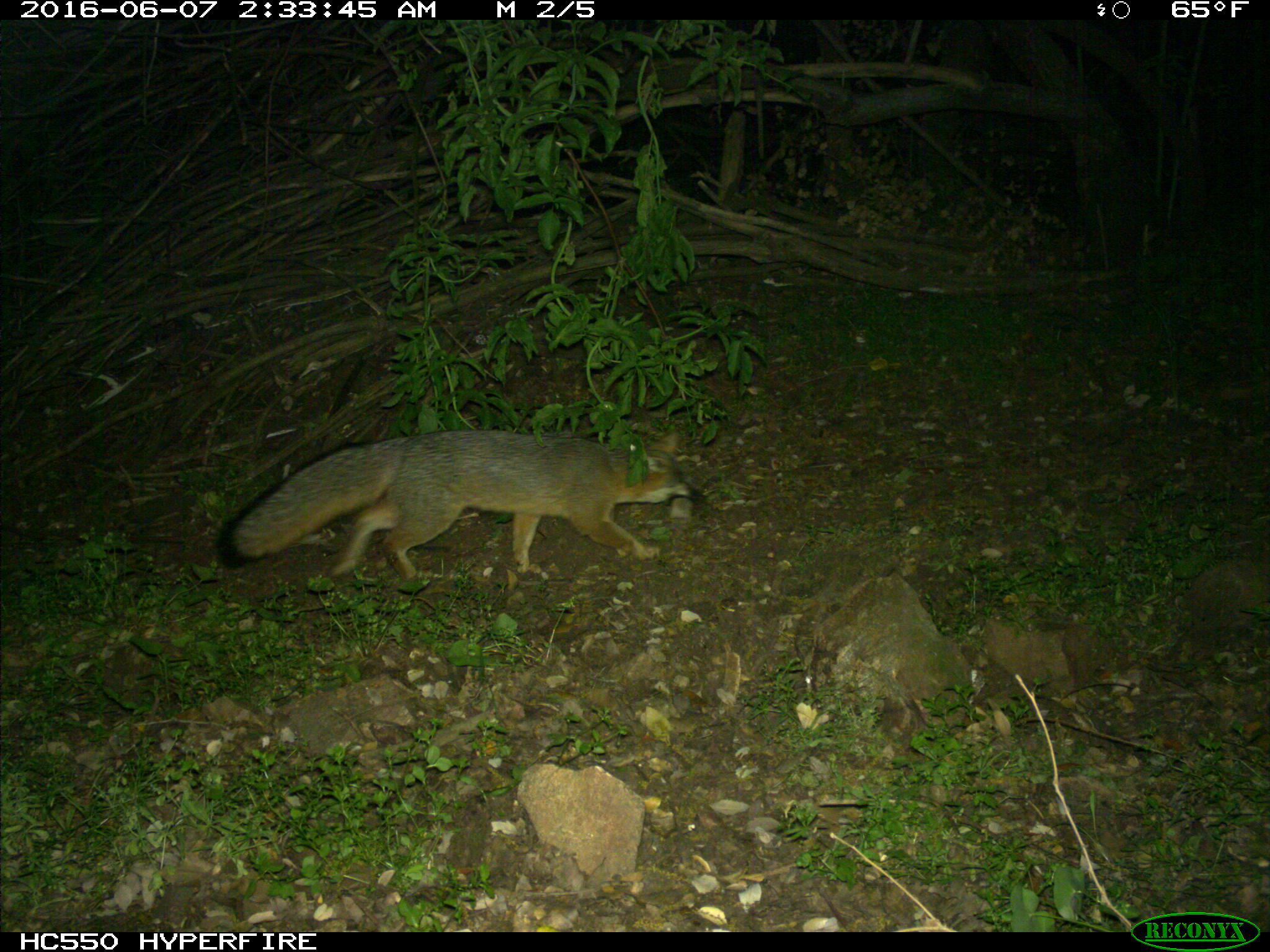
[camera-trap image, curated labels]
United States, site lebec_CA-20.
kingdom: Animalia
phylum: Chordata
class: Mammalia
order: Carnivora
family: Canidae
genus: Urocyon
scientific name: Urocyon cinereoargenteus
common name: gray fox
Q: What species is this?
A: Urocyon cinereoargenteus (gray fox).